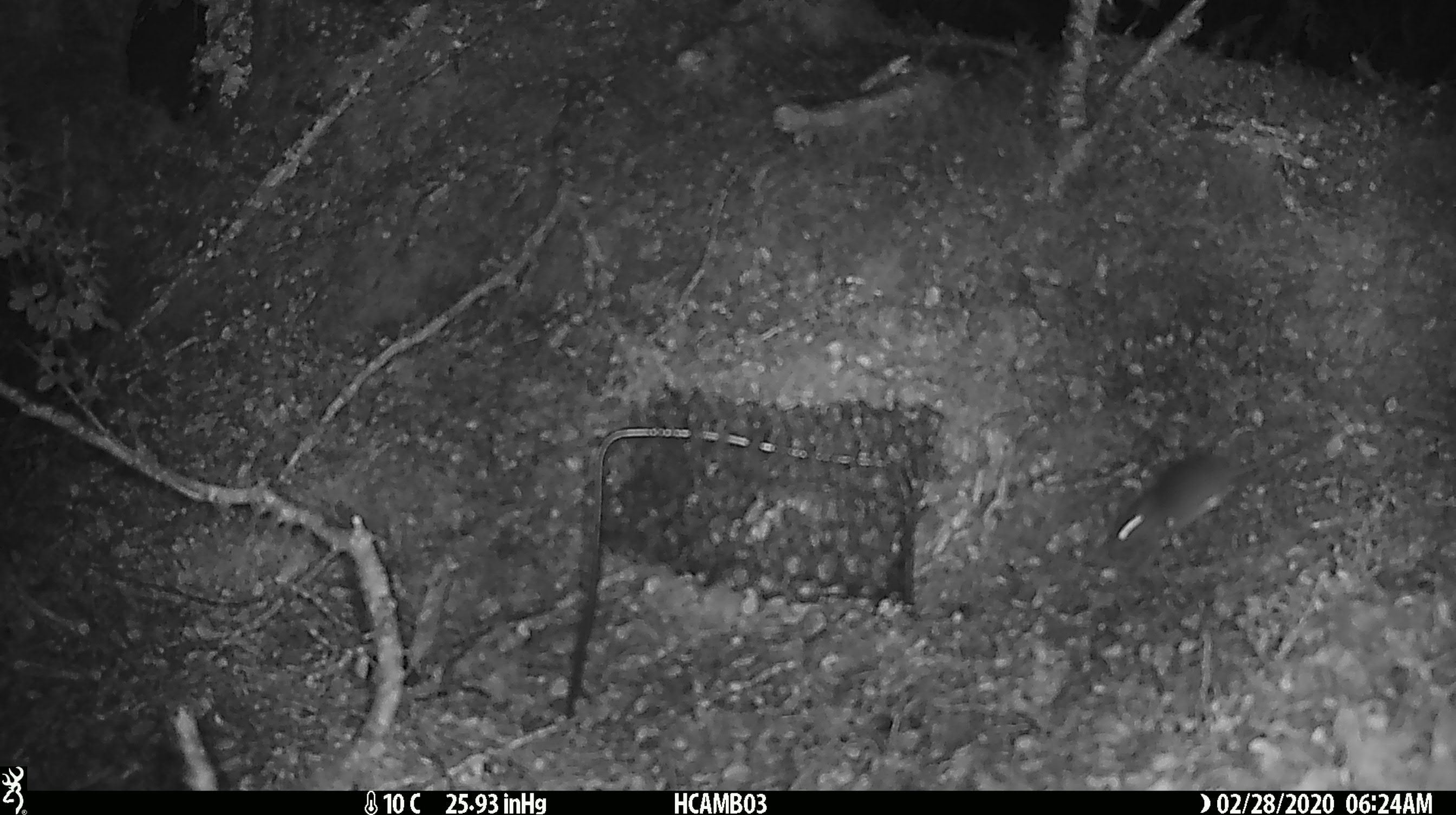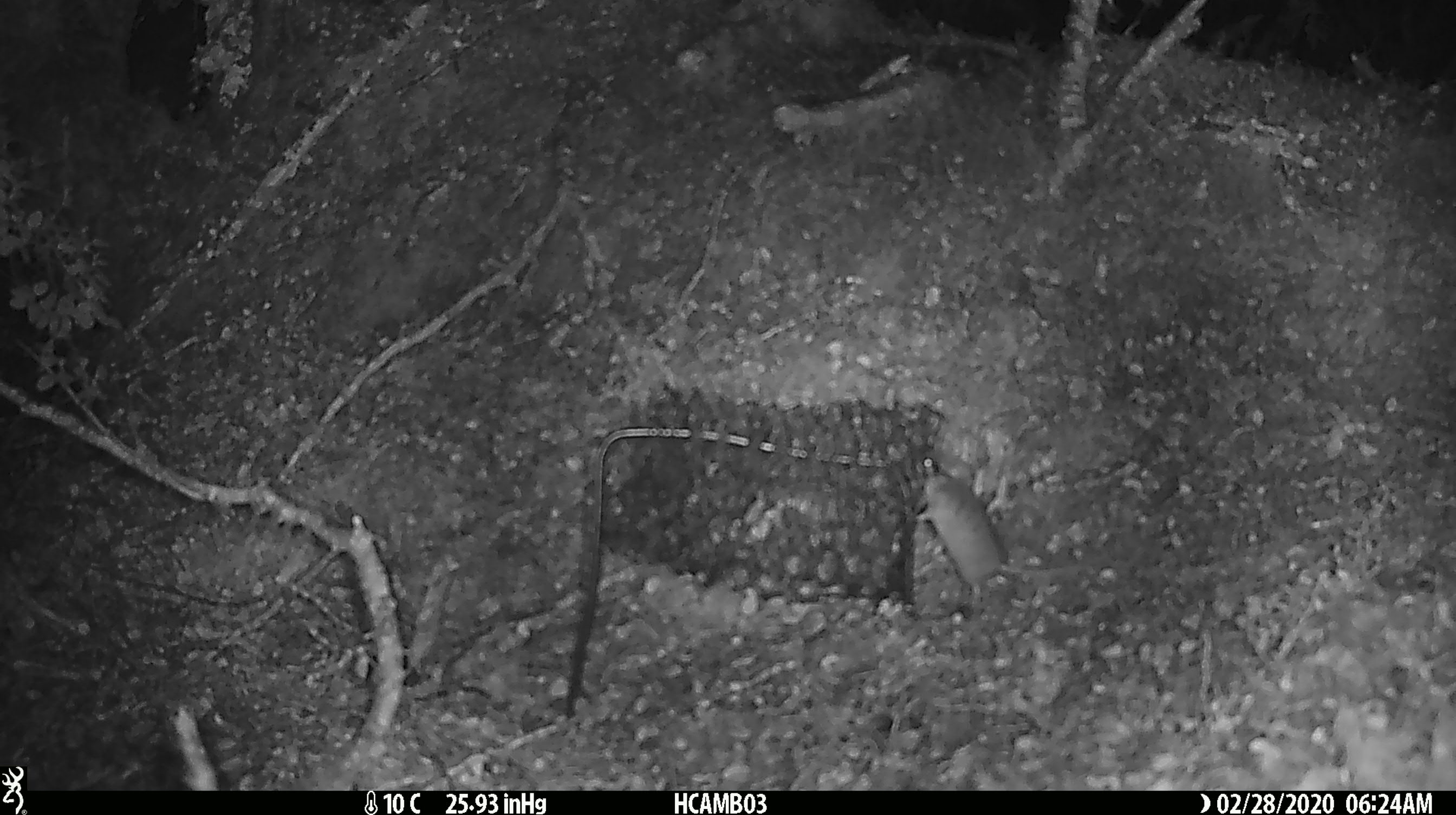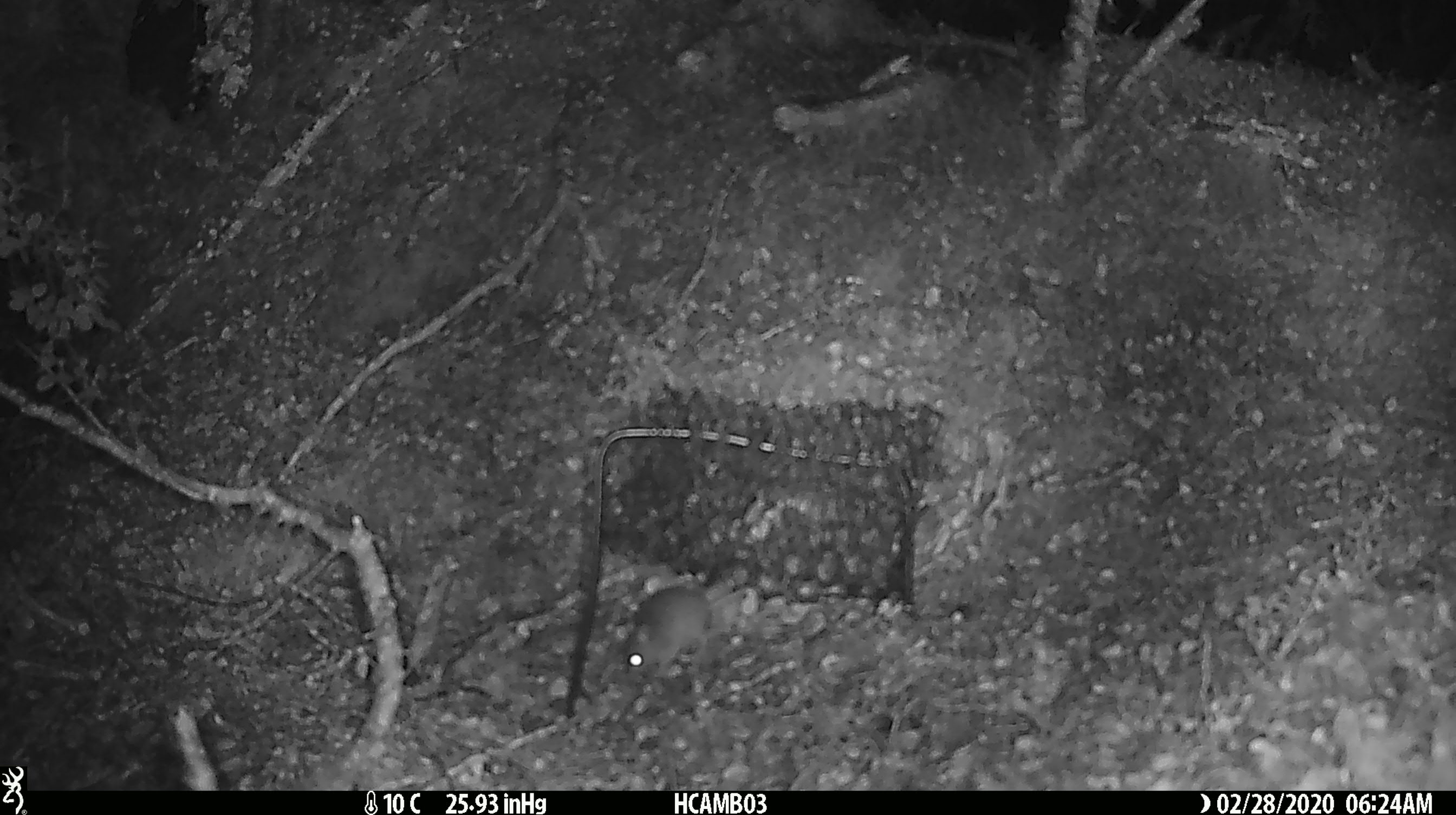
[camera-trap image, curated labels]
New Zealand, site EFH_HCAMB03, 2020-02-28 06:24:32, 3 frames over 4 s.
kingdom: Animalia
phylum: Chordata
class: Mammalia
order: Rodentia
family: Muridae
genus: Mus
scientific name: Mus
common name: mouse